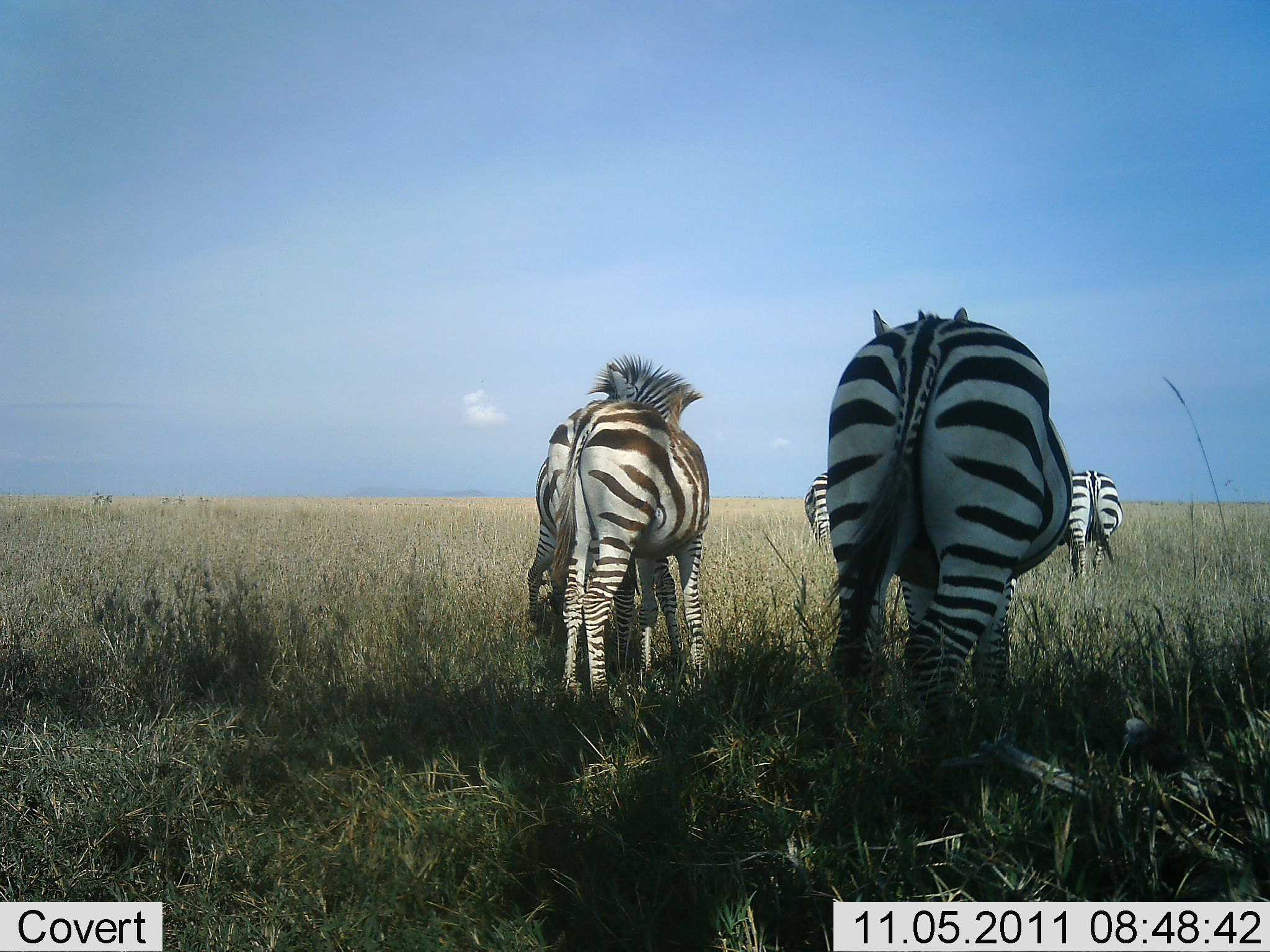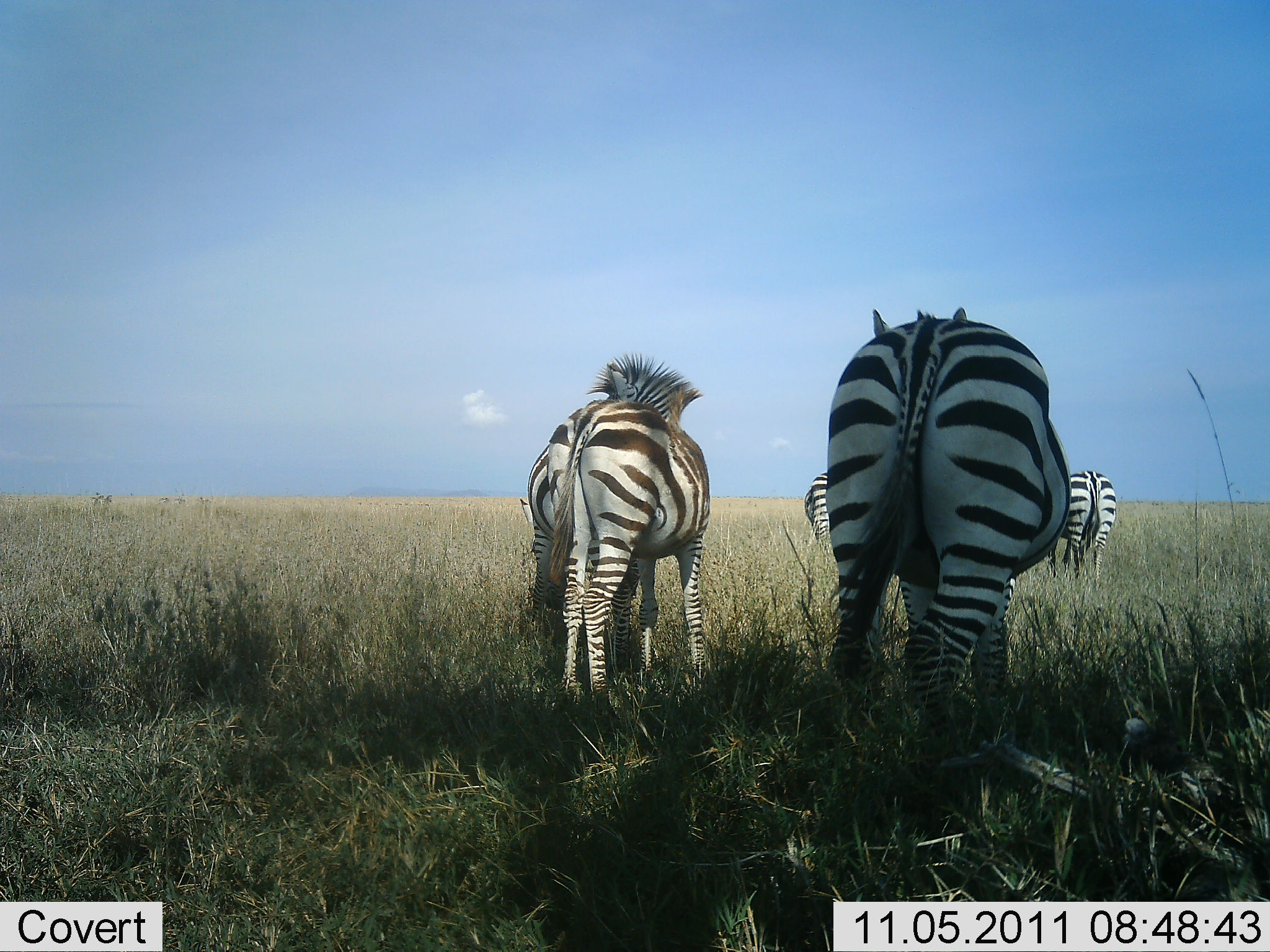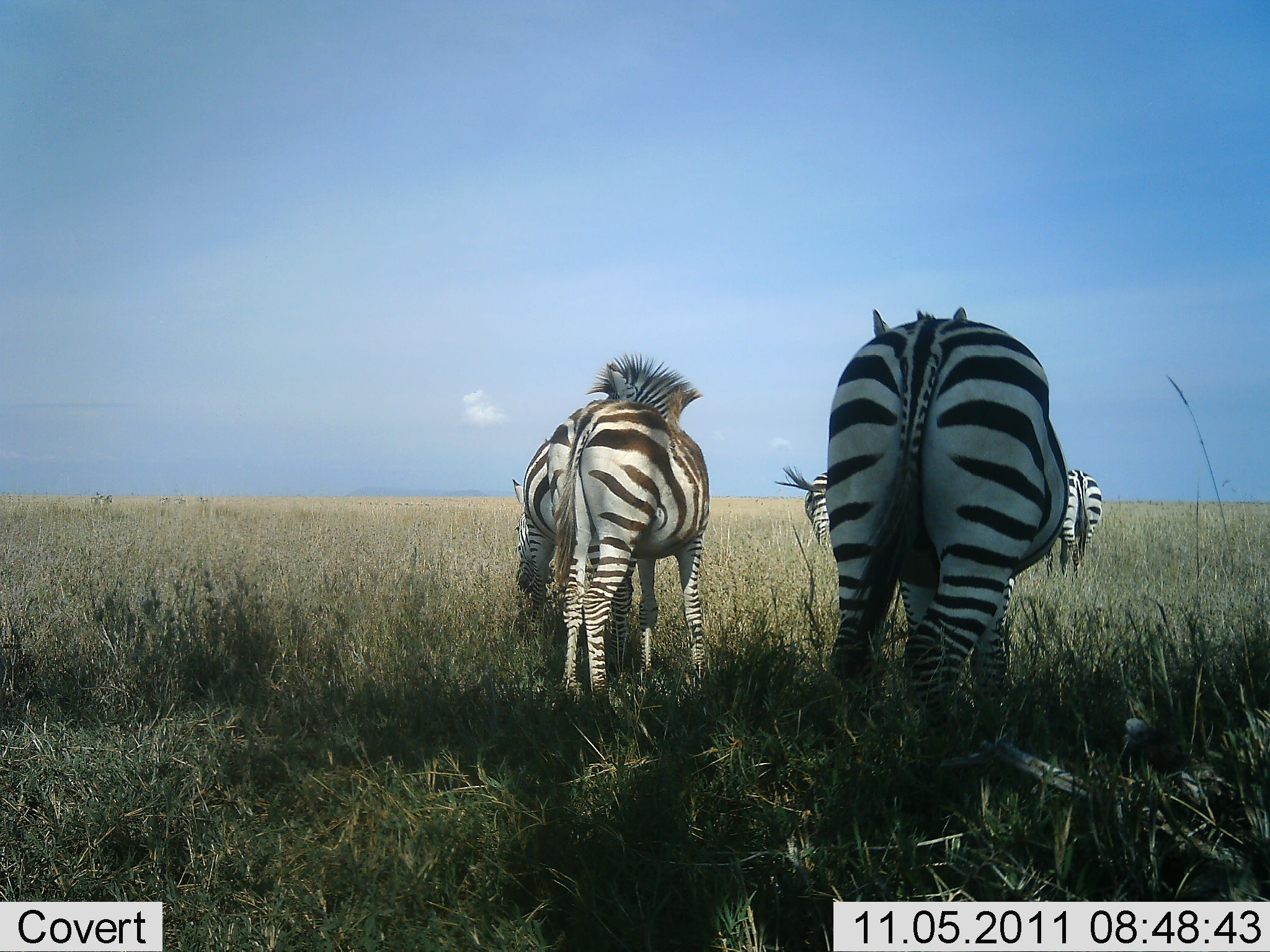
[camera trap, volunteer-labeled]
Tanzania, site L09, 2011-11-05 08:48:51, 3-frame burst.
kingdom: Animalia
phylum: Chordata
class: Mammalia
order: Perissodactyla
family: Equidae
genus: Equus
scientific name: Equus quagga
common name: plains zebra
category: zebra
Zebra (plains zebra) (Equus quagga), count 5. Behavior (volunteer vote fractions): standing 30%, resting 0%, moving 0%, interacting 0%. Young present (vote fraction): 0%. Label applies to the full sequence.